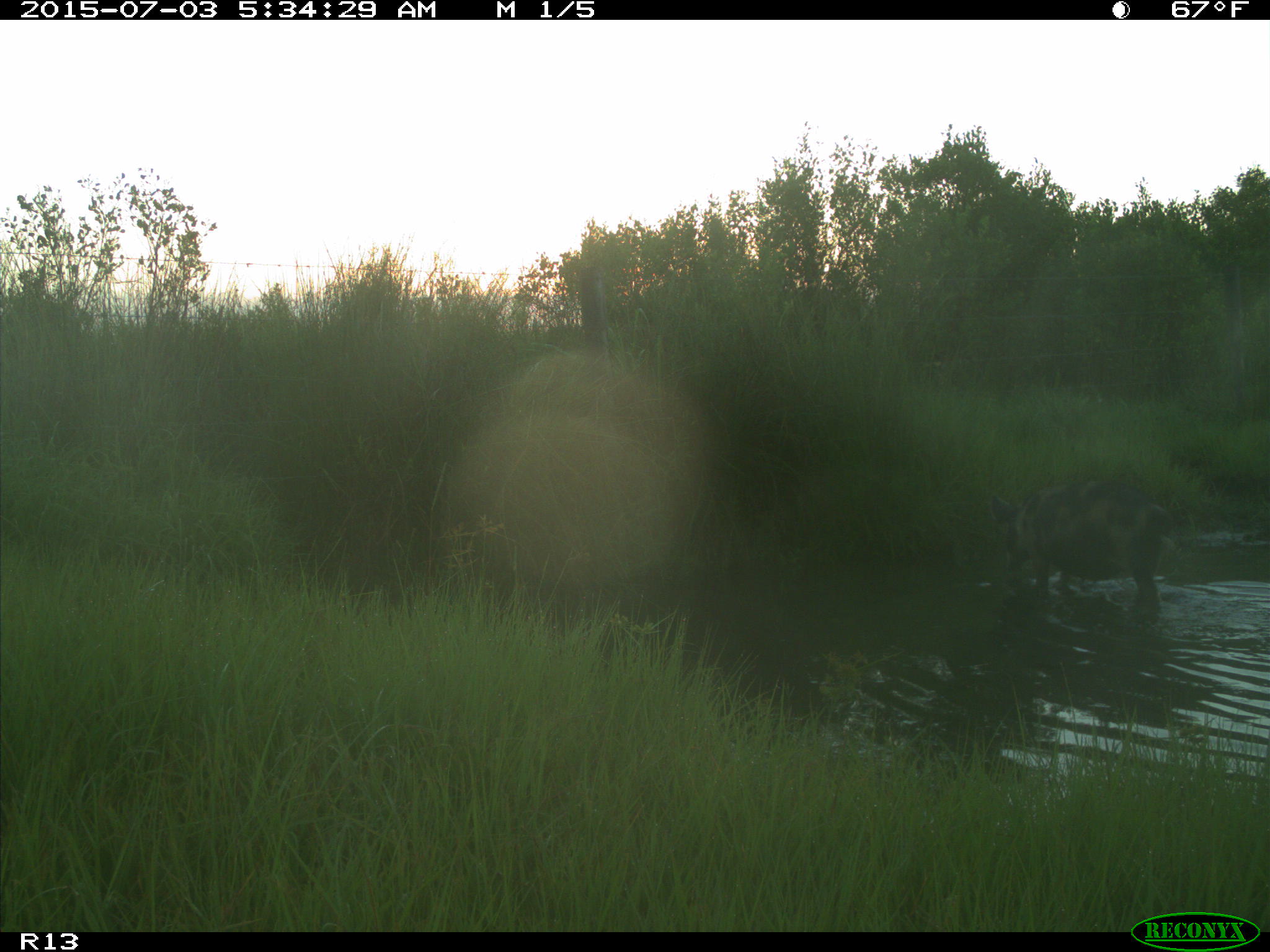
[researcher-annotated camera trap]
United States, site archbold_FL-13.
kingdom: Animalia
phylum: Chordata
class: Mammalia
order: Artiodactyla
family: Suidae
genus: Sus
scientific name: Sus scrofa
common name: wild boar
Sus scrofa (wild boar).